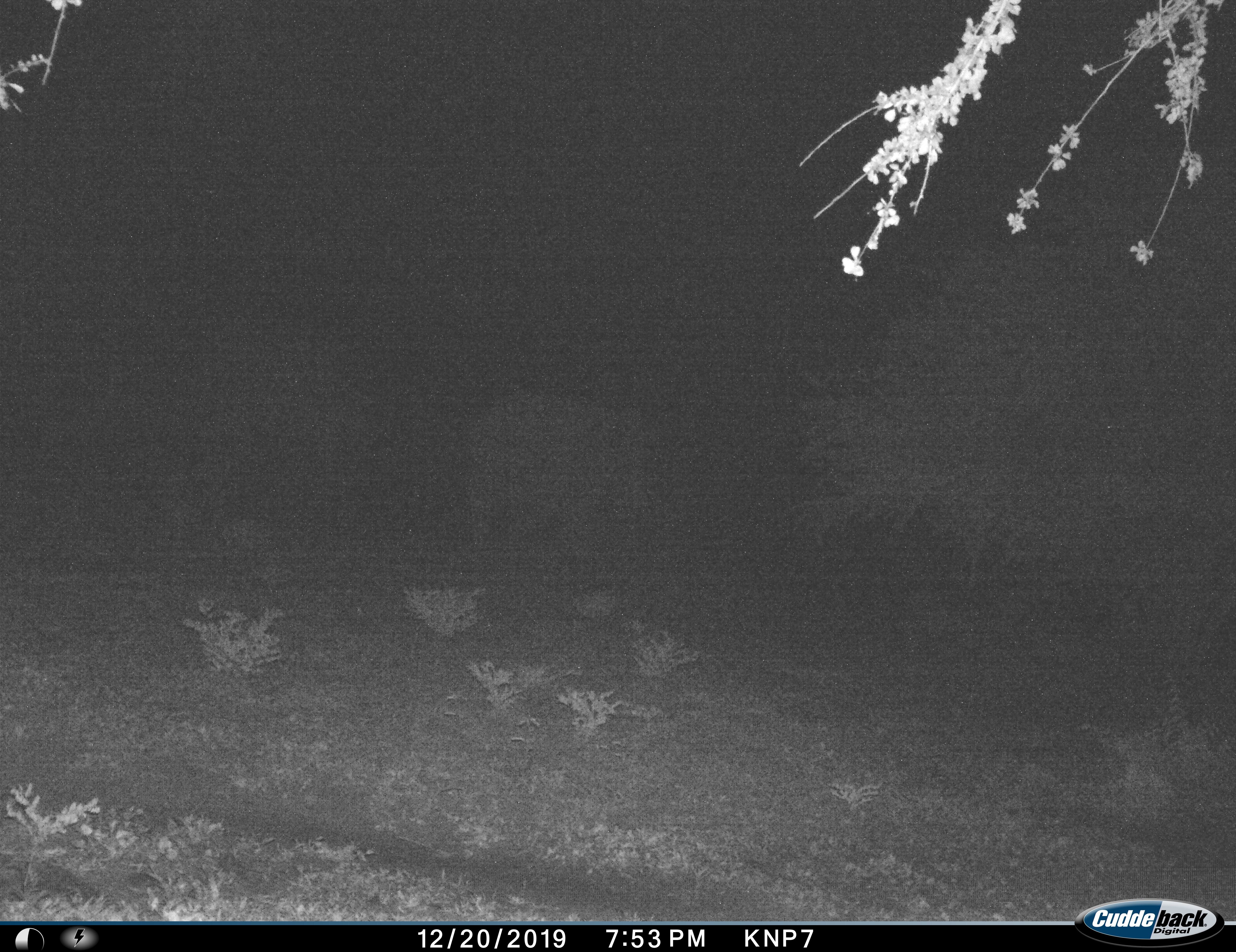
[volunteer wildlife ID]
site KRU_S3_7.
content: unidentified animal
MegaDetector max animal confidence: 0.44